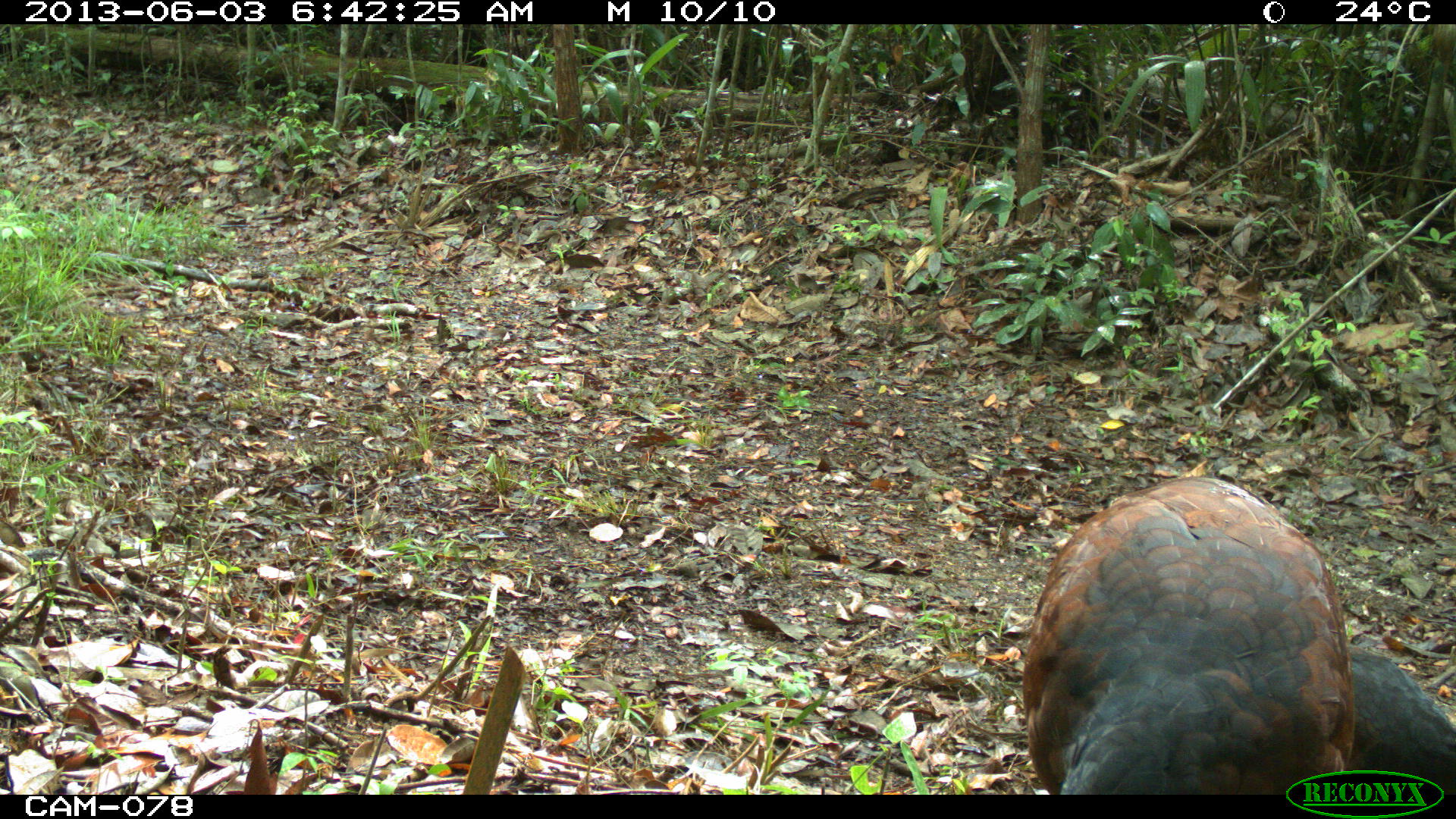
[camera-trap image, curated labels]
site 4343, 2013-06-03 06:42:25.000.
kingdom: Animalia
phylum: Chordata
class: Aves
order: Galliformes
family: Cracidae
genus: Crax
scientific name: Crax rubra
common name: great curassow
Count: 3.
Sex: female.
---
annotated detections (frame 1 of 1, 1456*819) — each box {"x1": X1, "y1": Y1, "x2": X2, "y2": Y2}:
crax rubra: {"x1": 1019, "y1": 471, "x2": 1456, "y2": 791}